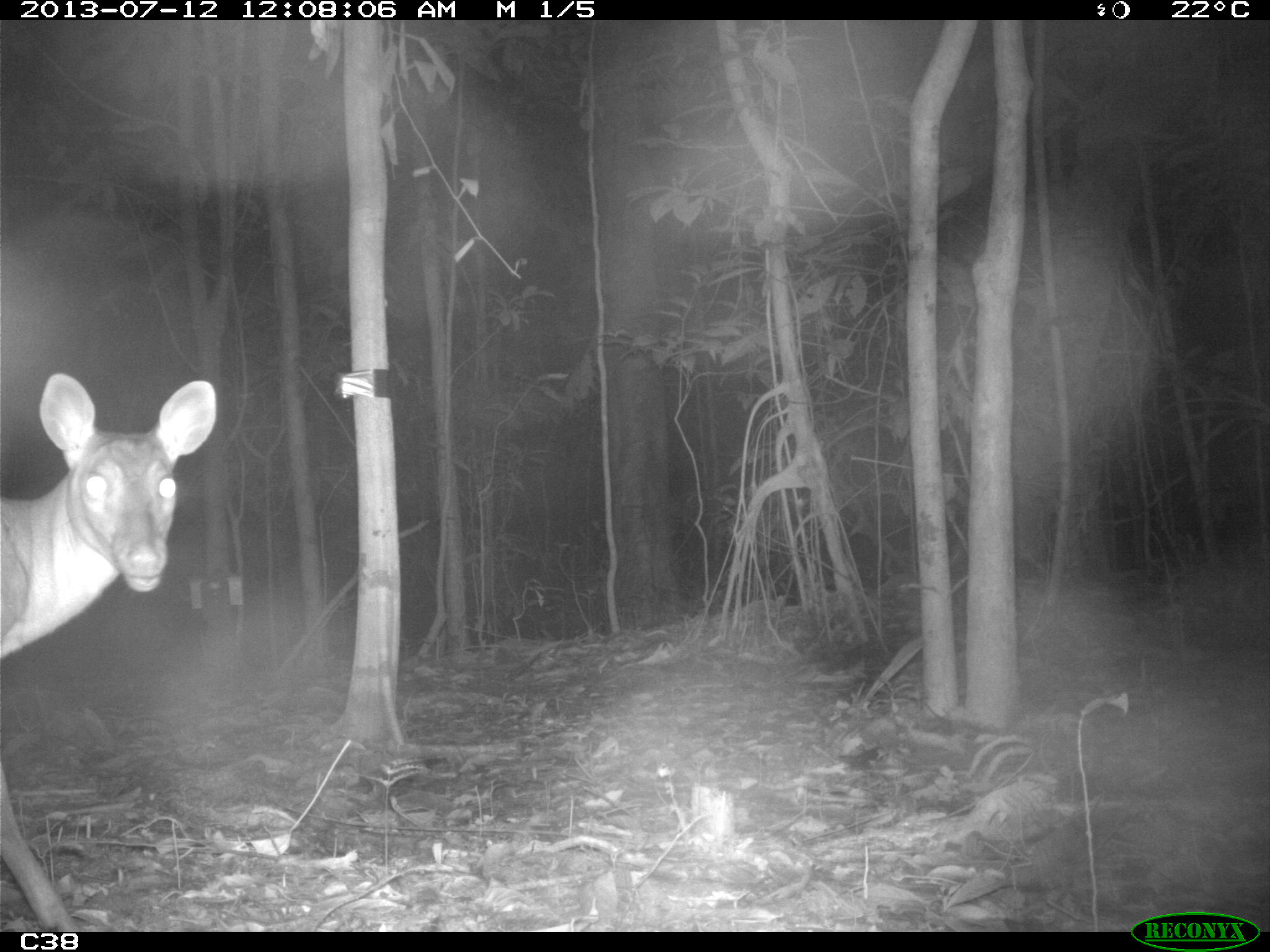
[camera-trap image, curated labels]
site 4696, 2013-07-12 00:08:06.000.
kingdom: Animalia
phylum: Chordata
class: Mammalia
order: Artiodactyla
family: Cervidae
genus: Mazama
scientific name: Mazama americana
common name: red brocket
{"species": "Mazama americana (red brocket)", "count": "1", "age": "adult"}